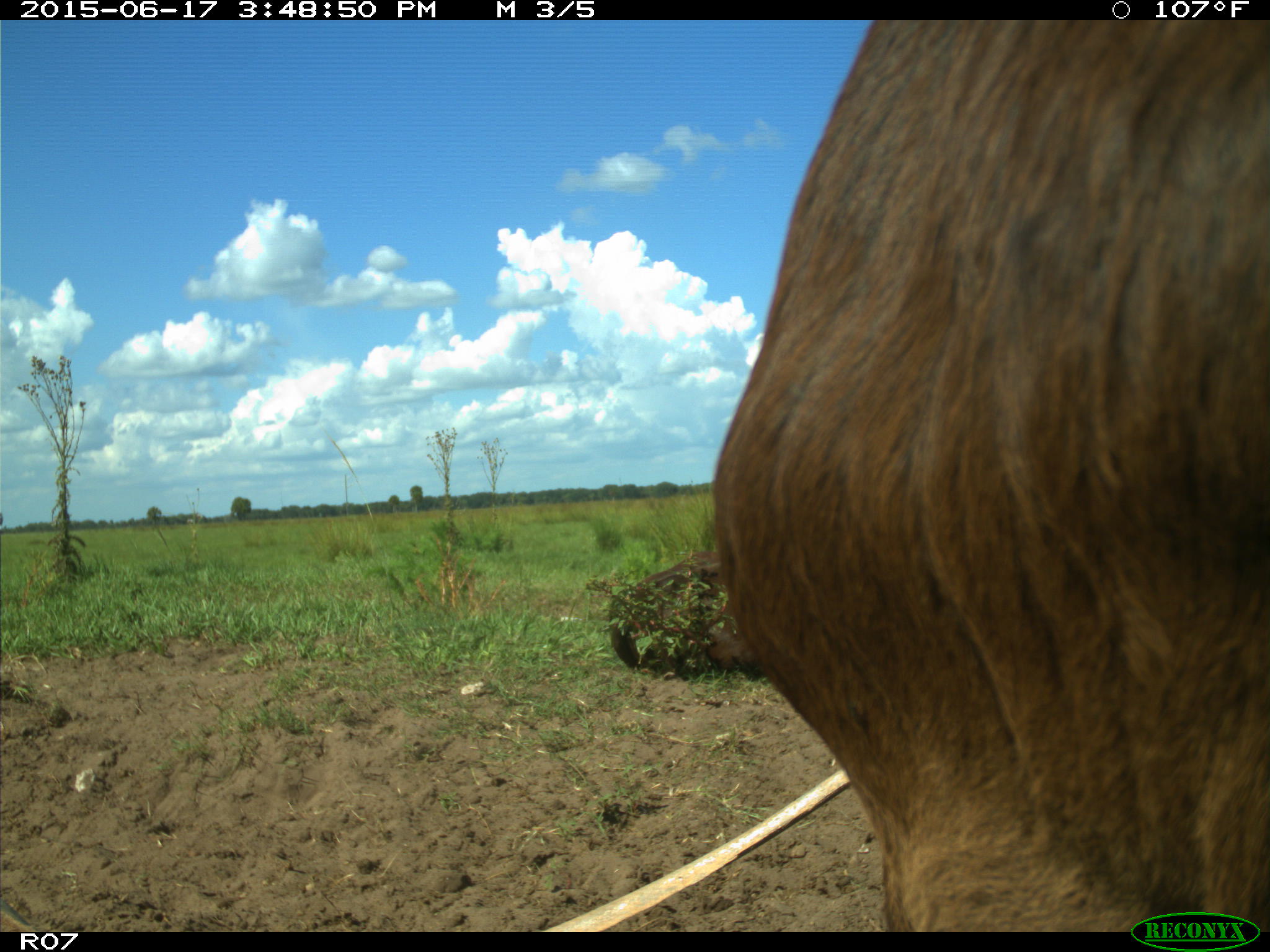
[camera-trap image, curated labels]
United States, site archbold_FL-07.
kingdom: Animalia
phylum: Chordata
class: Mammalia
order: Artiodactyla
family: Bovidae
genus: Bos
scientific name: Bos taurus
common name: domestic cow